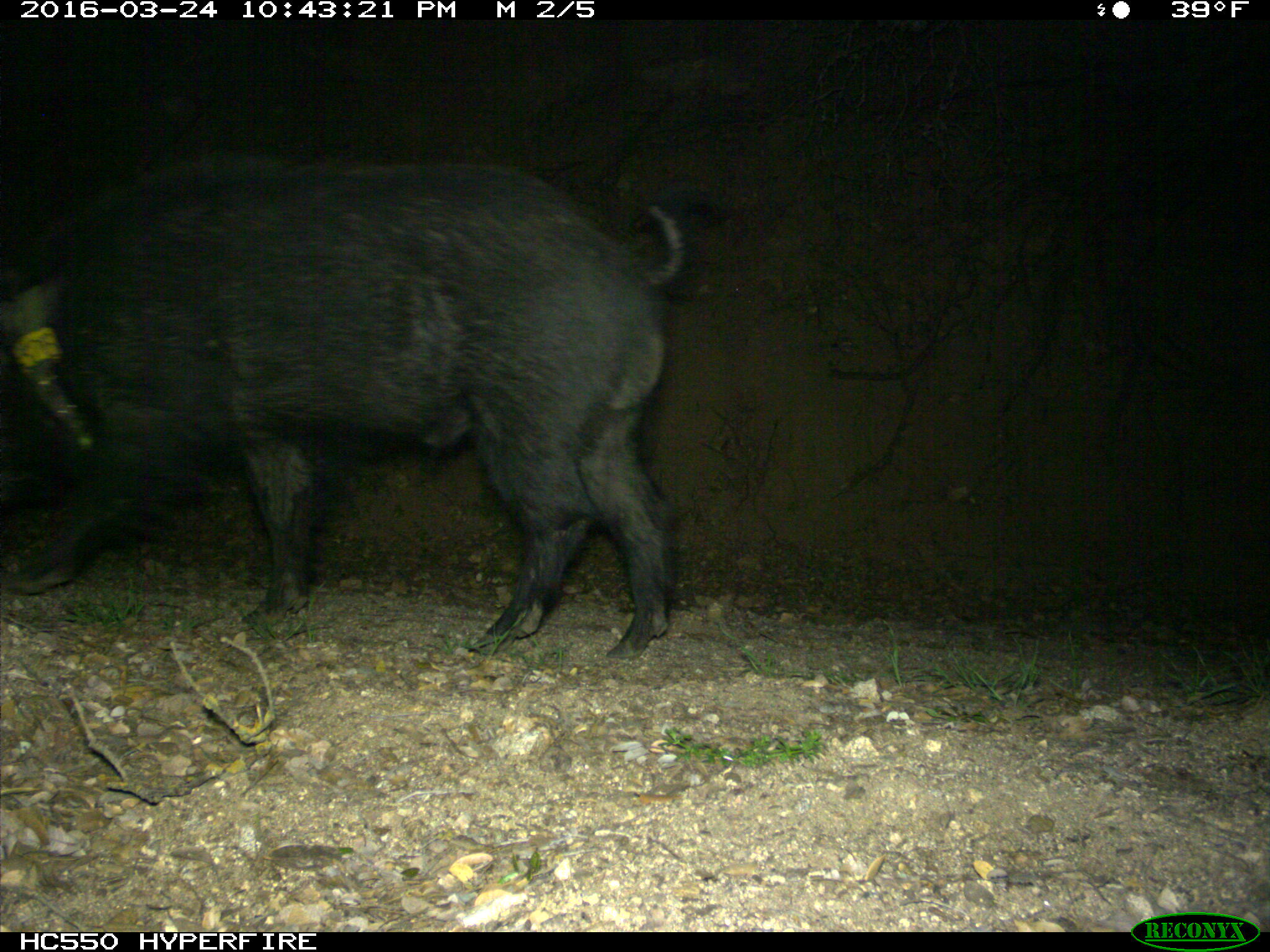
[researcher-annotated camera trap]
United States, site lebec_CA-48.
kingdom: Animalia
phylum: Chordata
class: Mammalia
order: Artiodactyla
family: Suidae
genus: Sus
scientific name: Sus scrofa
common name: wild boar